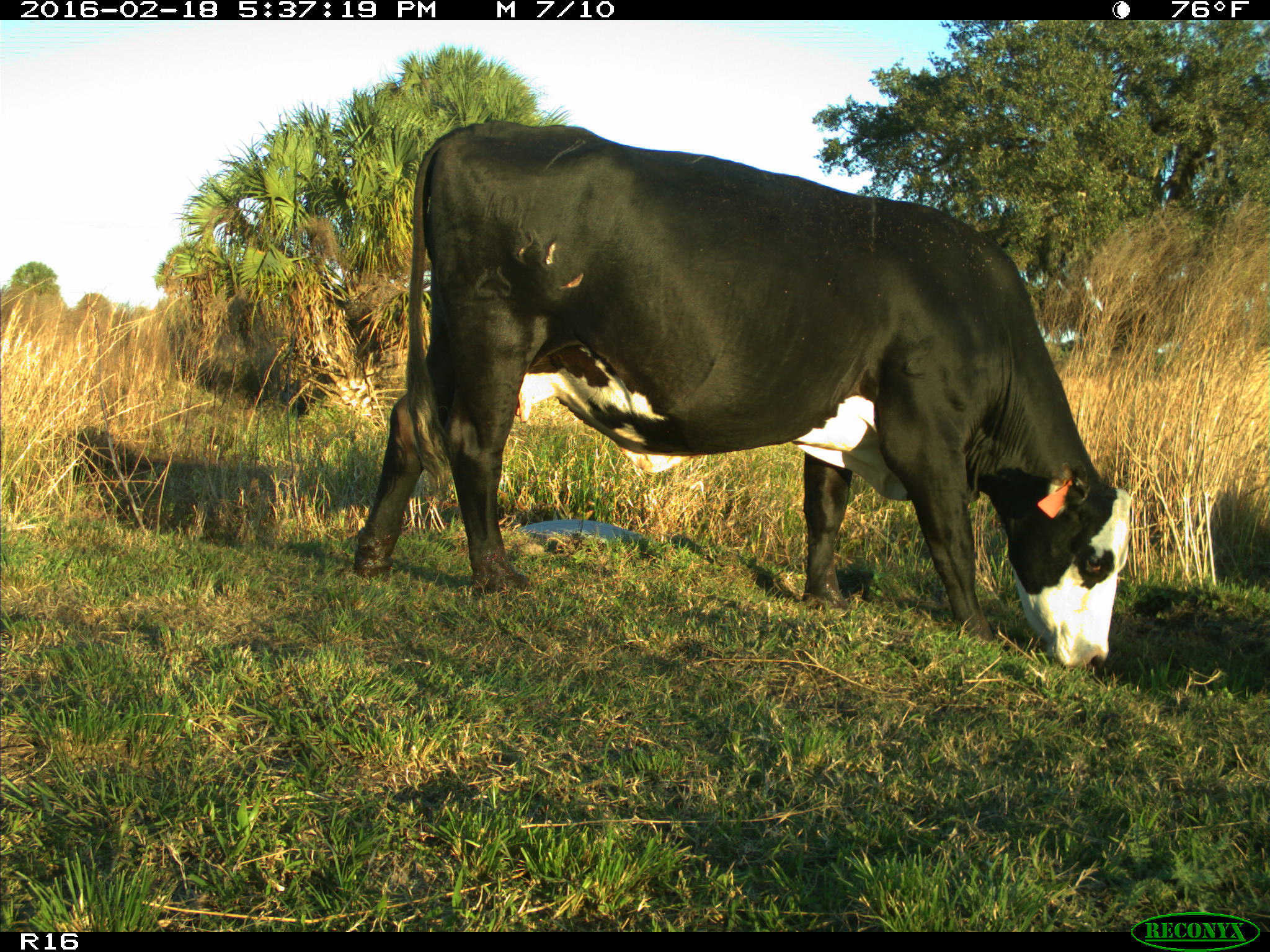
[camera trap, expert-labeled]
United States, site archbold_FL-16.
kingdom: Animalia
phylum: Chordata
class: Mammalia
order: Artiodactyla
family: Bovidae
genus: Bos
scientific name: Bos taurus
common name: domestic cow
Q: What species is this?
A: Bos taurus (domestic cow).